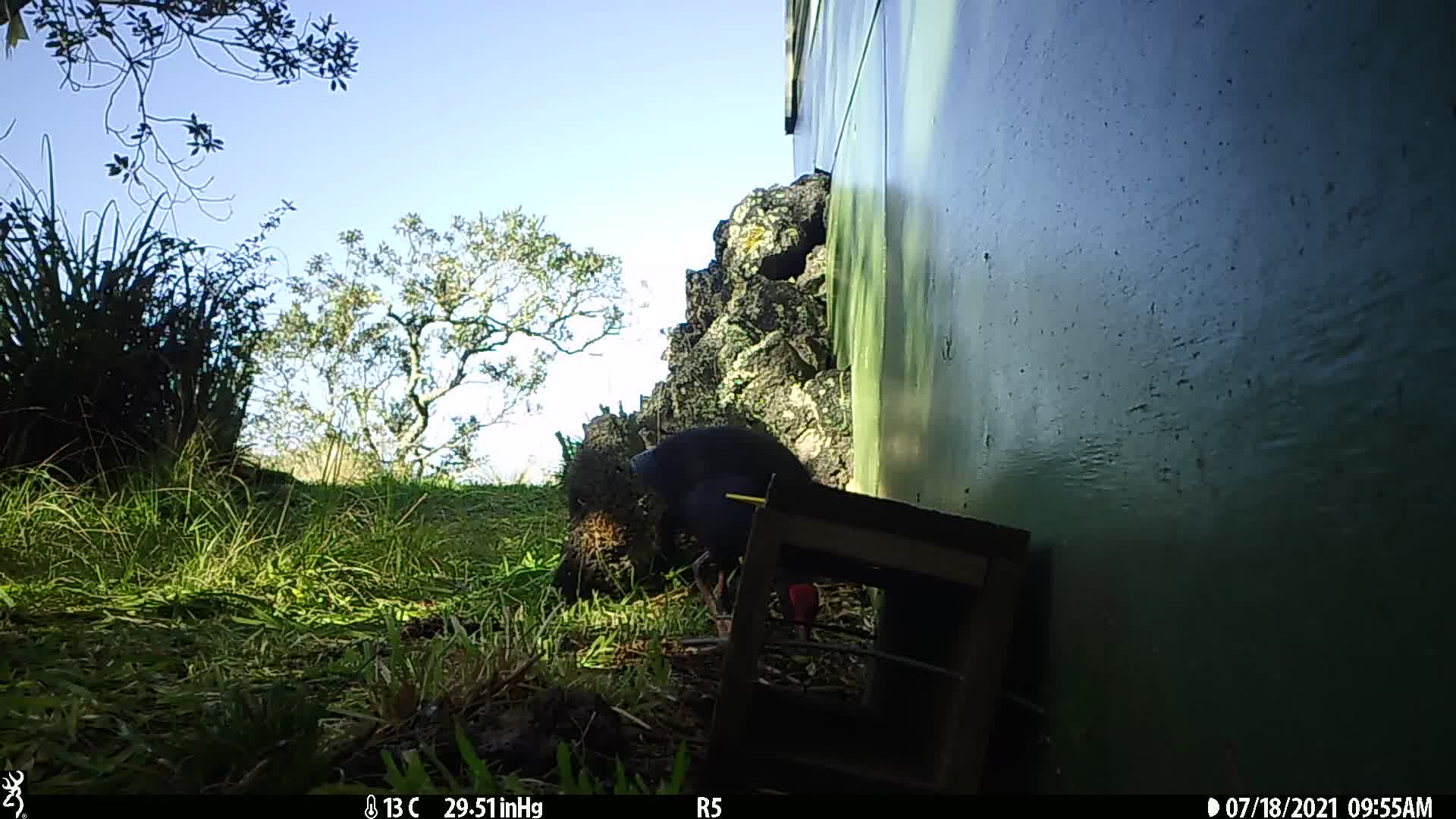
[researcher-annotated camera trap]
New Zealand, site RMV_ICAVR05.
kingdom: Animalia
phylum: Chordata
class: Aves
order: Gruiformes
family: Rallidae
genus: Porphyrio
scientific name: Porphyrio melanotus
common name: australasian swamphen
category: pukeko